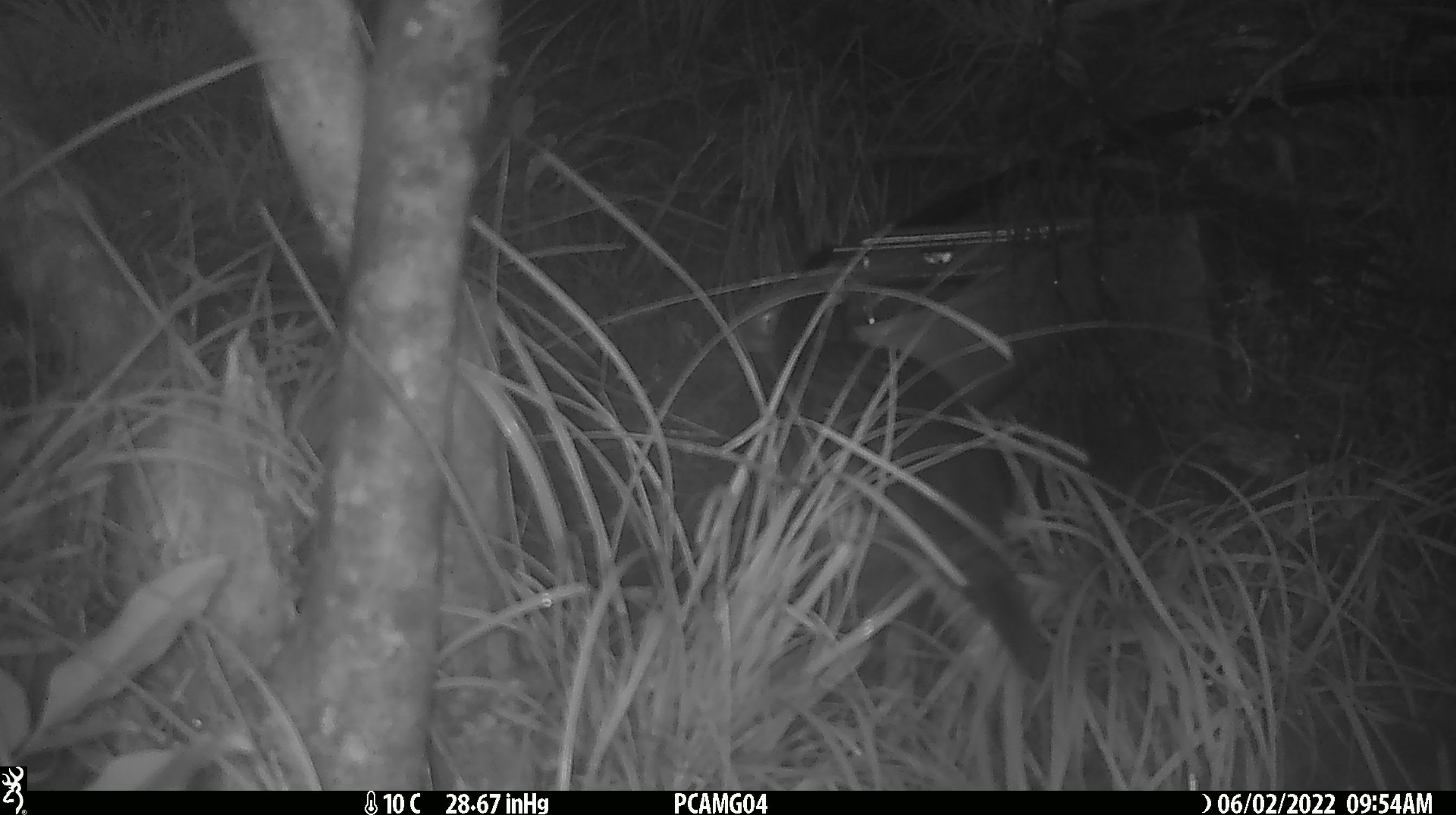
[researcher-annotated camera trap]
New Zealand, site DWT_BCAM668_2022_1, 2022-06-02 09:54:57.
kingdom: Animalia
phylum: Chordata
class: Aves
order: Gruiformes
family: Rallidae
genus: Gallirallus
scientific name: Gallirallus australis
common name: weka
Weka (Gallirallus australis).